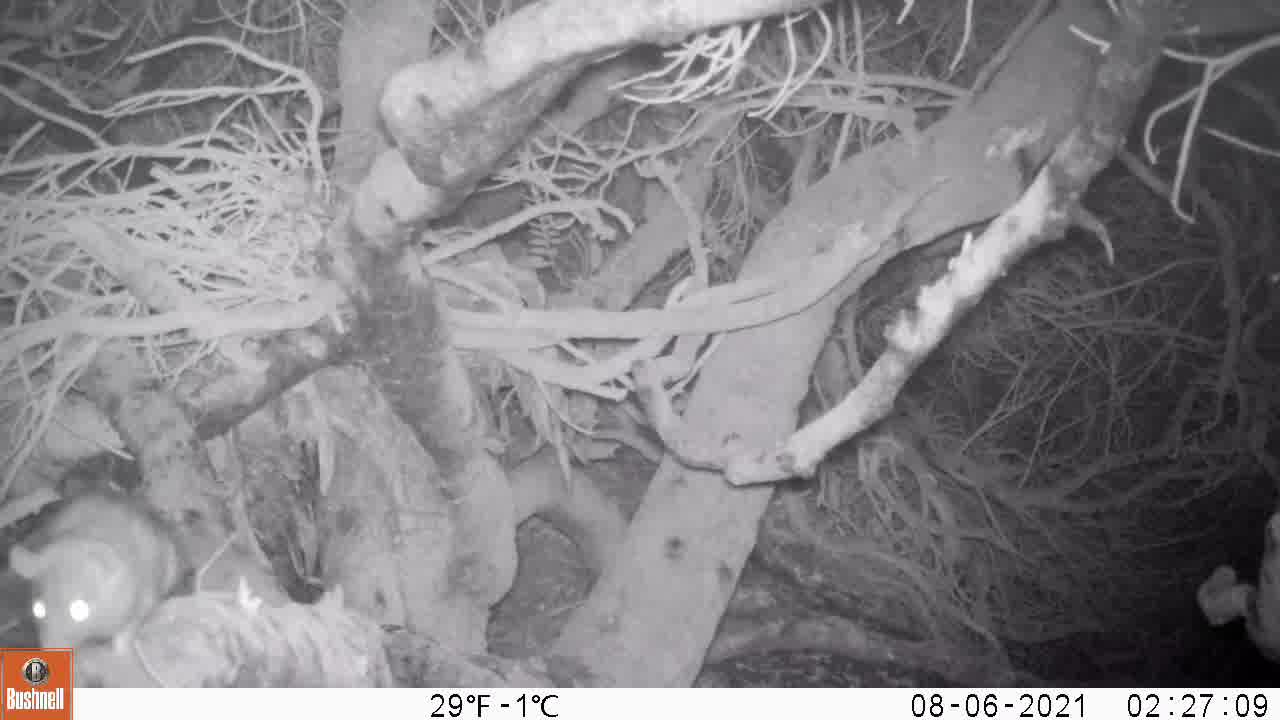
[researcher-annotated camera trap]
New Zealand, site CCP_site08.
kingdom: Animalia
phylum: Chordata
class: Mammalia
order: Rodentia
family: Muridae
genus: Rattus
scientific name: Rattus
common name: rat